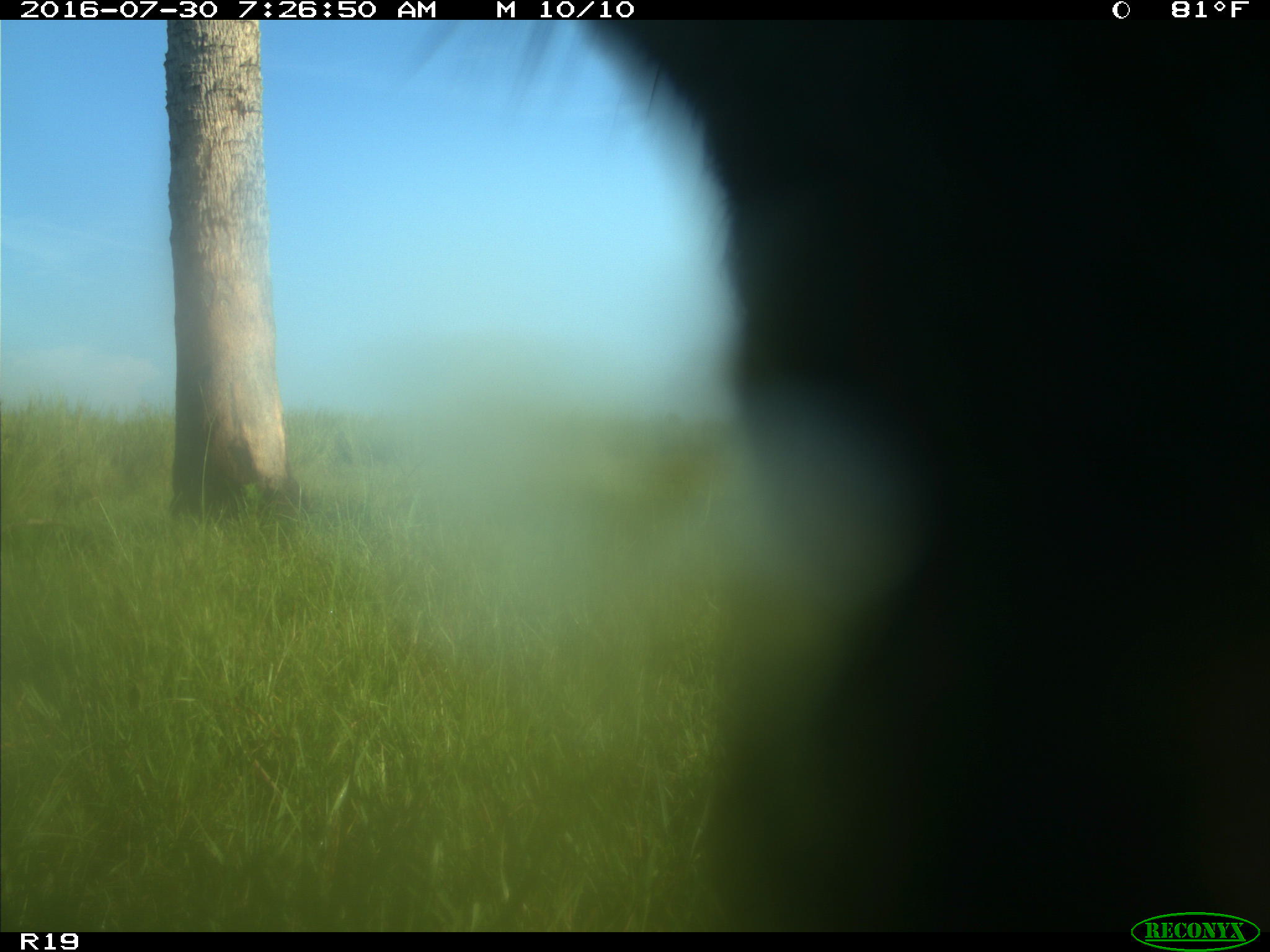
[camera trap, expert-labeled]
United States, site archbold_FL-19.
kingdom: Animalia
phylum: Chordata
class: Mammalia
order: Artiodactyla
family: Bovidae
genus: Bos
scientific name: Bos taurus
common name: domestic cow